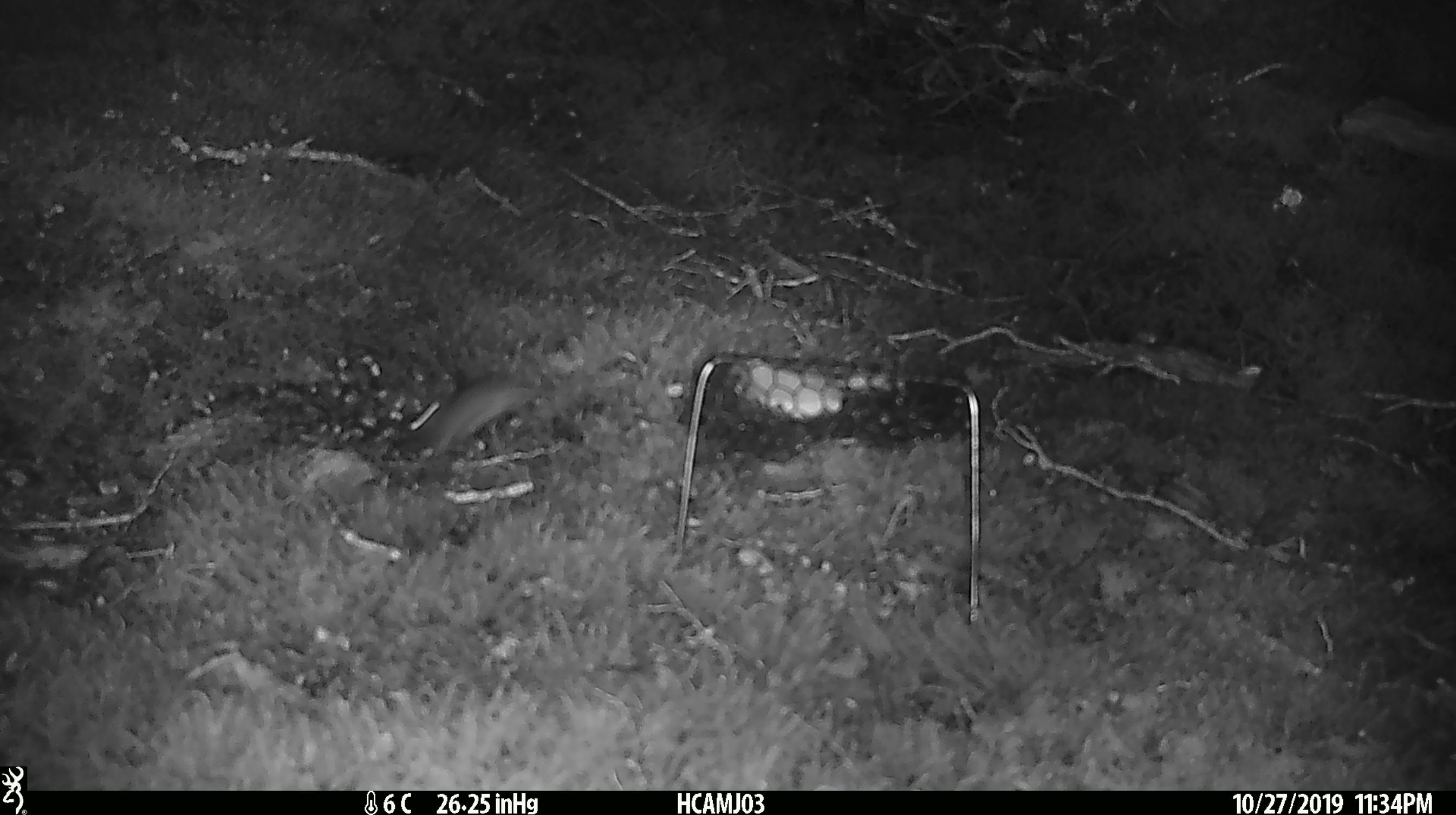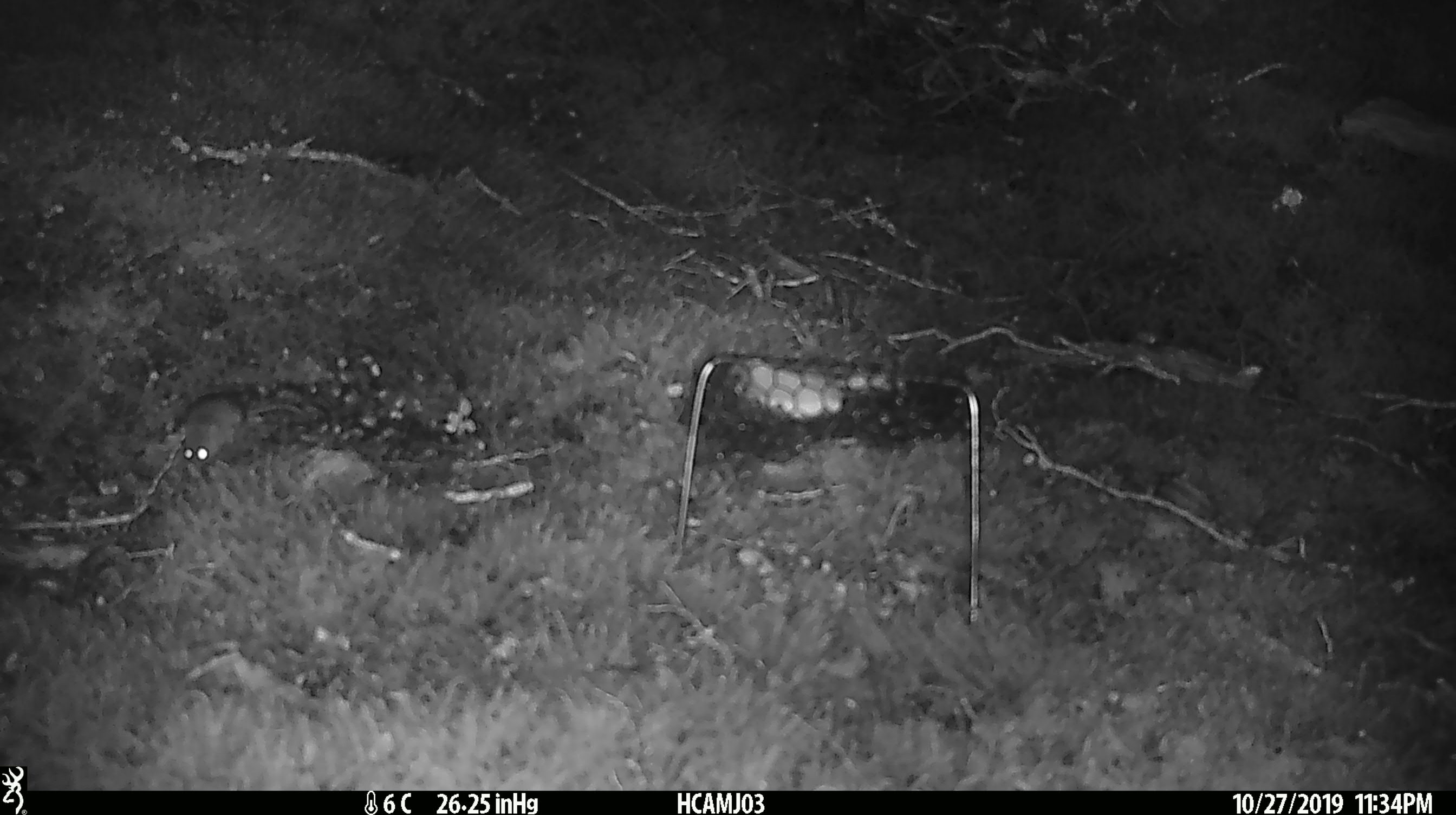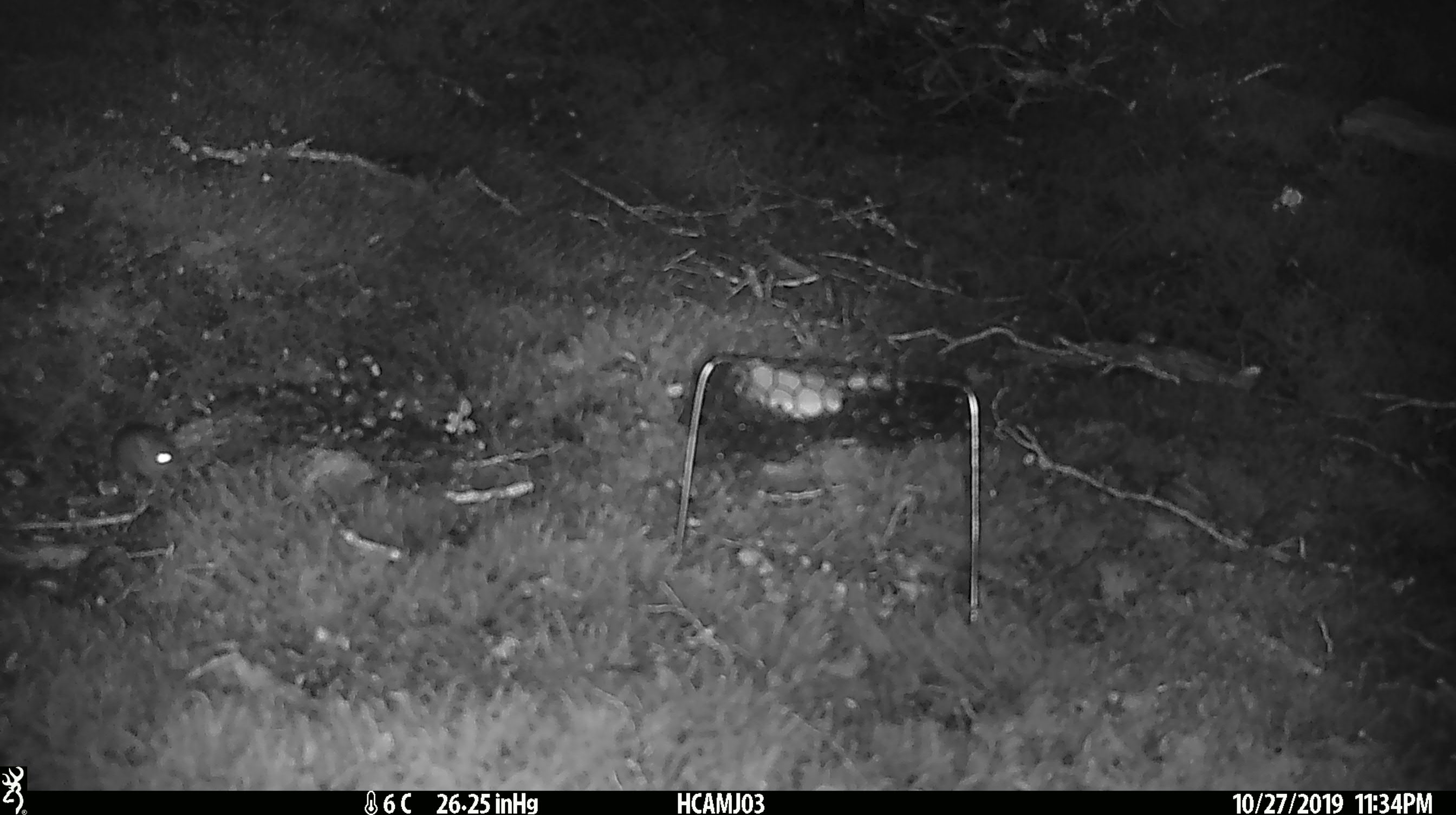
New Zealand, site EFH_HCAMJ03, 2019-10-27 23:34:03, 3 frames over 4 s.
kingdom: Animalia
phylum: Chordata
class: Mammalia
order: Rodentia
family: Muridae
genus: Mus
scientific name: Mus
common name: mouse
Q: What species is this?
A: Mouse (Mus).